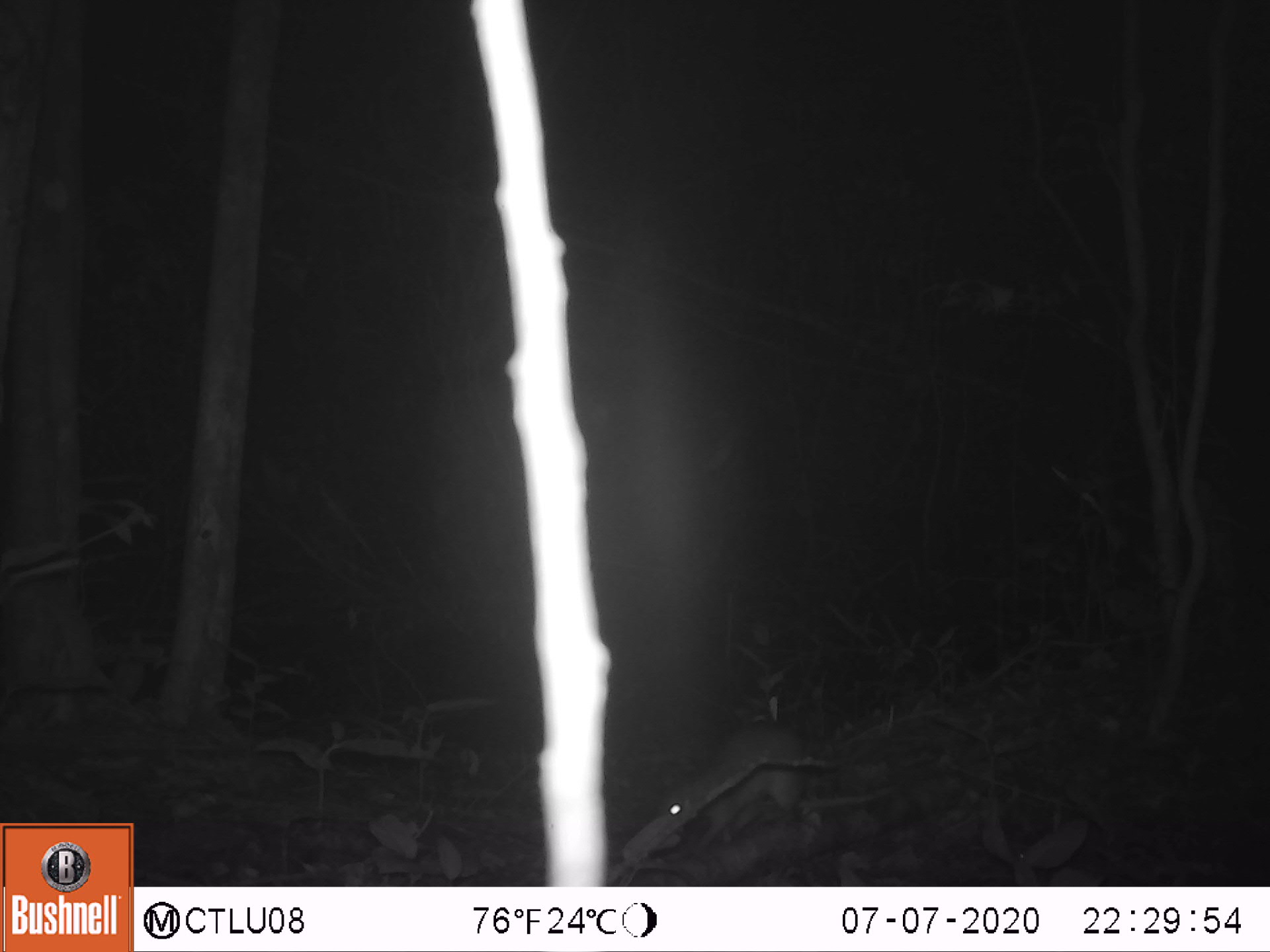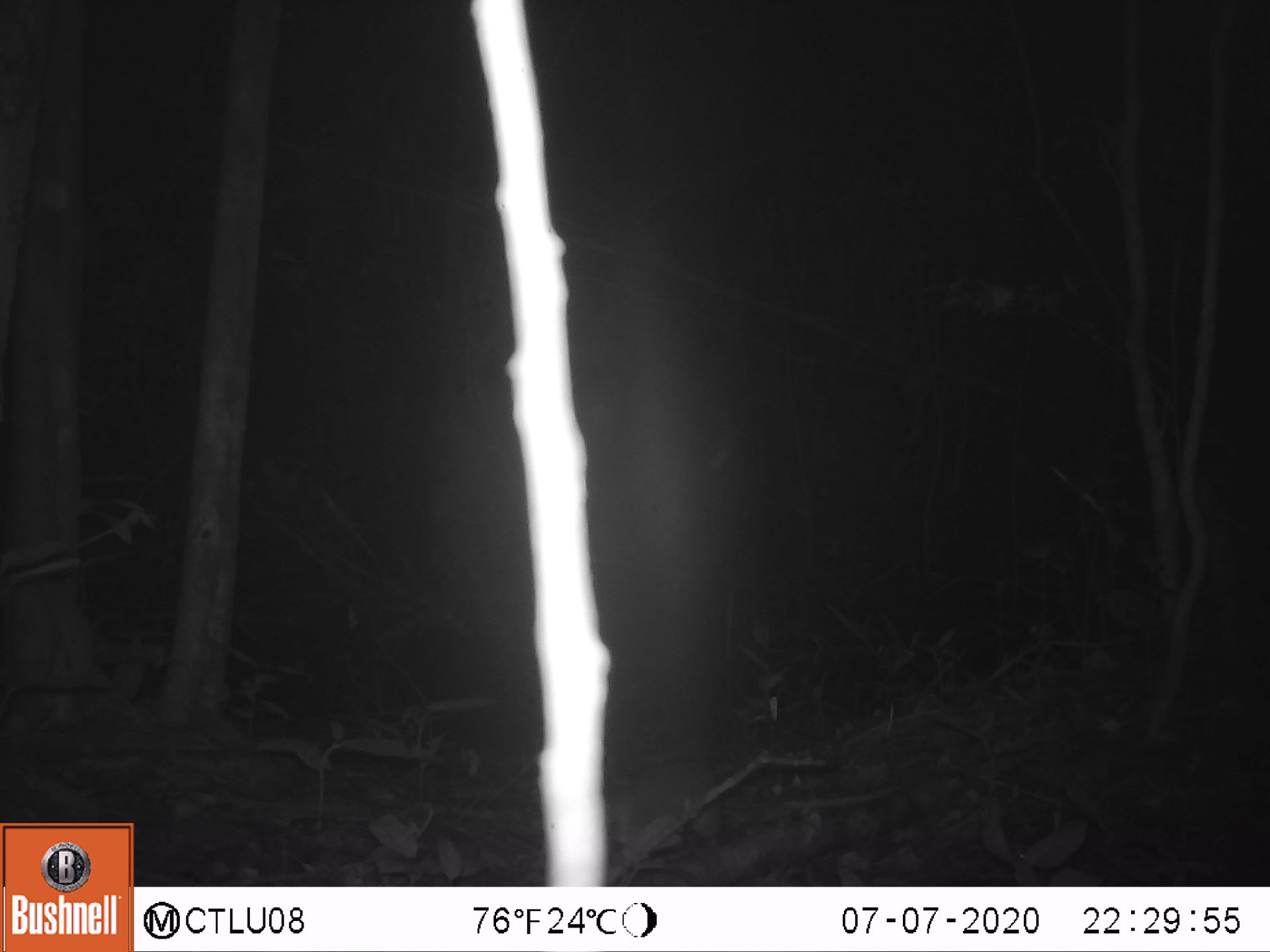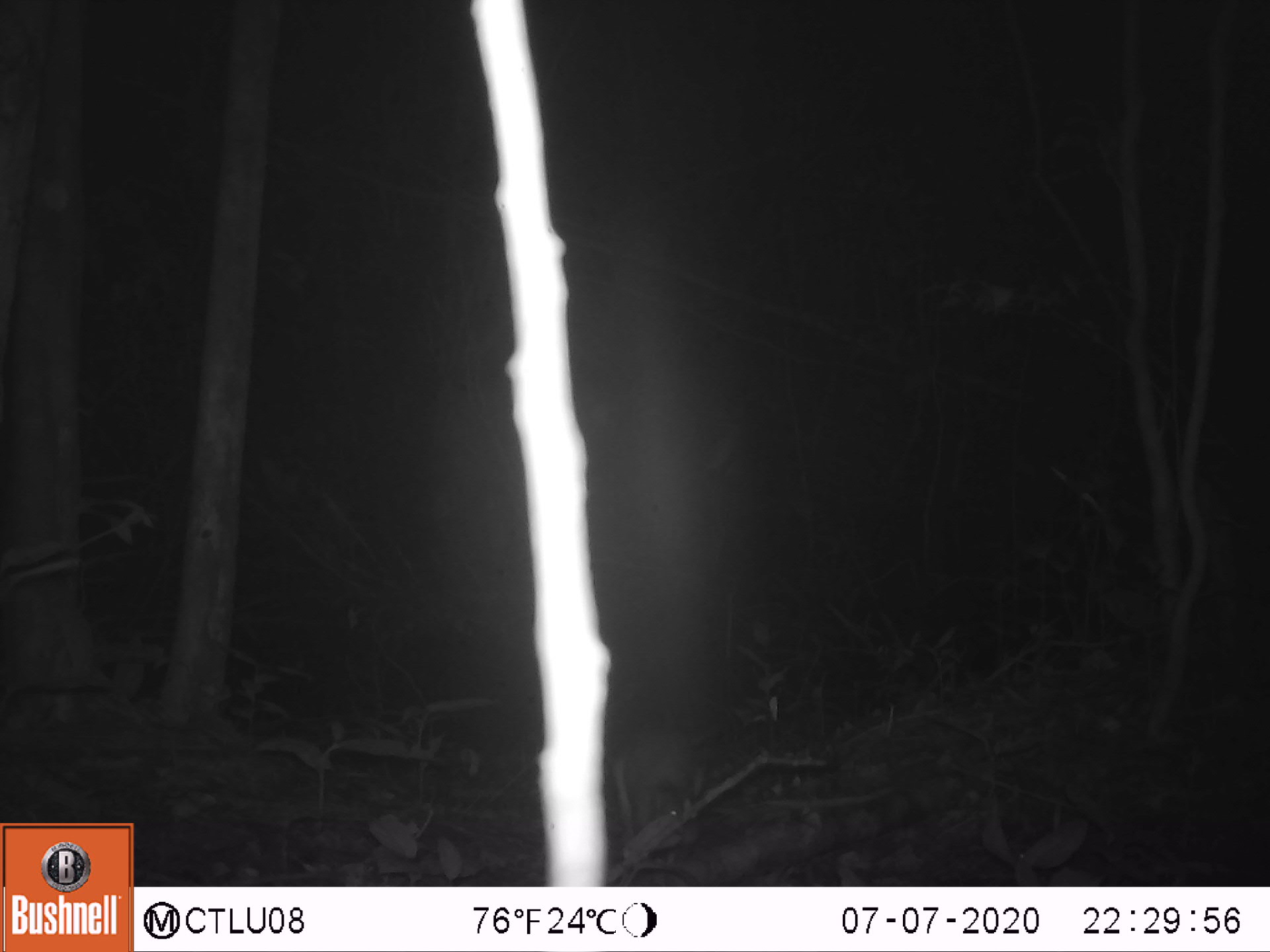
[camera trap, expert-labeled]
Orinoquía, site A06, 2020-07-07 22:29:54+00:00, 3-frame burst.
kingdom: Animalia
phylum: Chordata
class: Mammalia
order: Rodentia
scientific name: Rodentia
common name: rodent